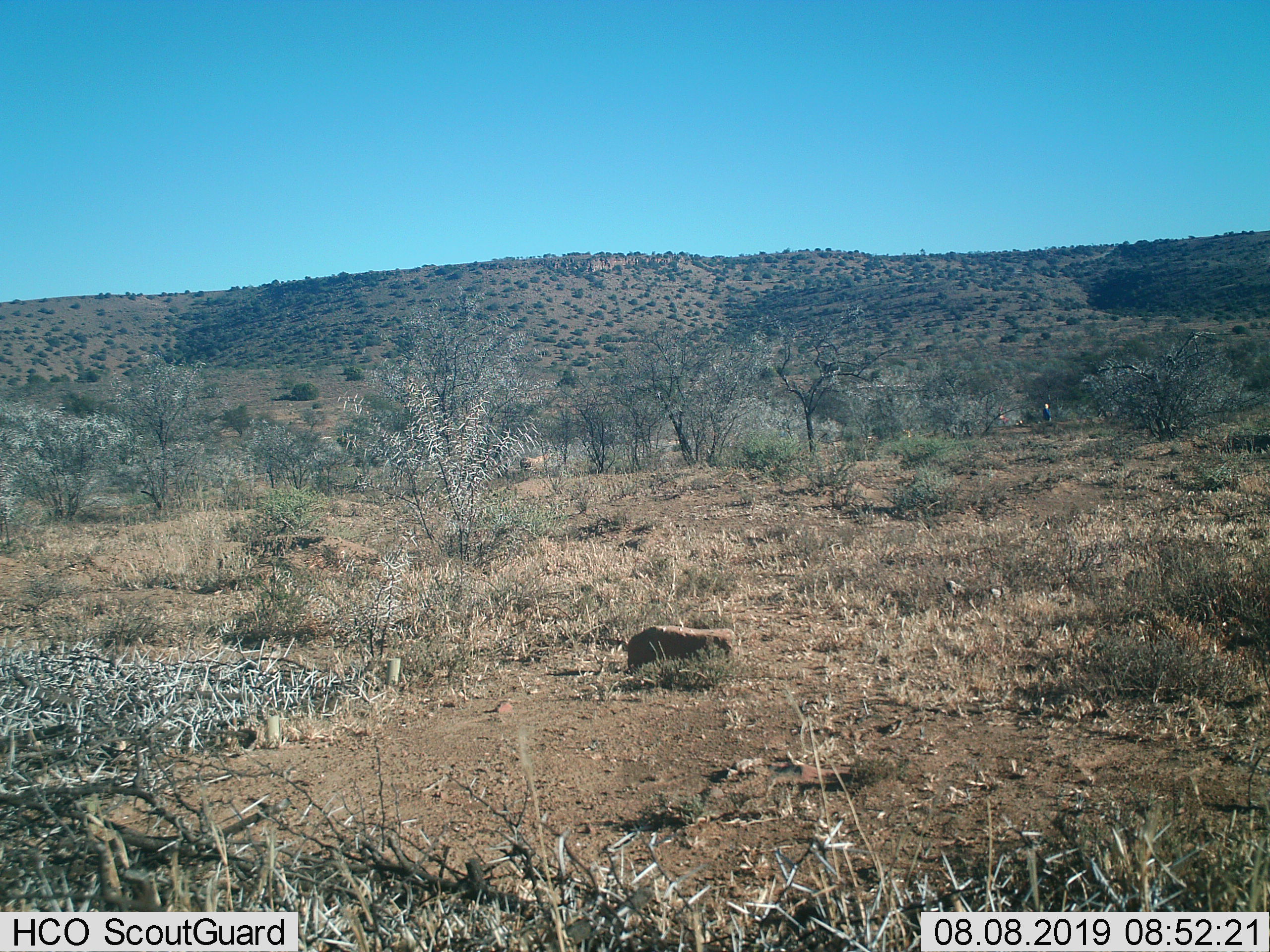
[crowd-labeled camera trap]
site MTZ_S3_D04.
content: unidentified animal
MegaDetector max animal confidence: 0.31